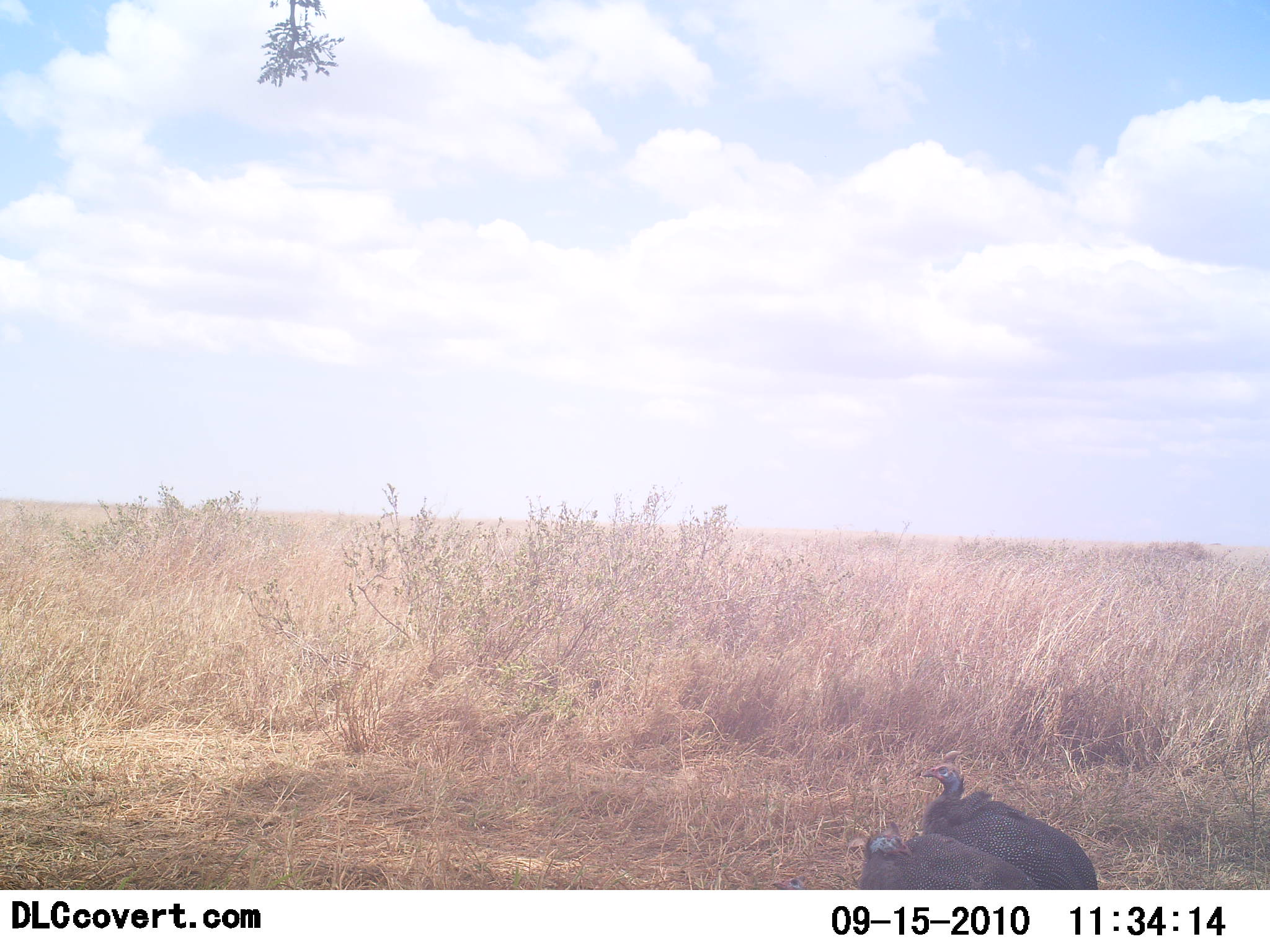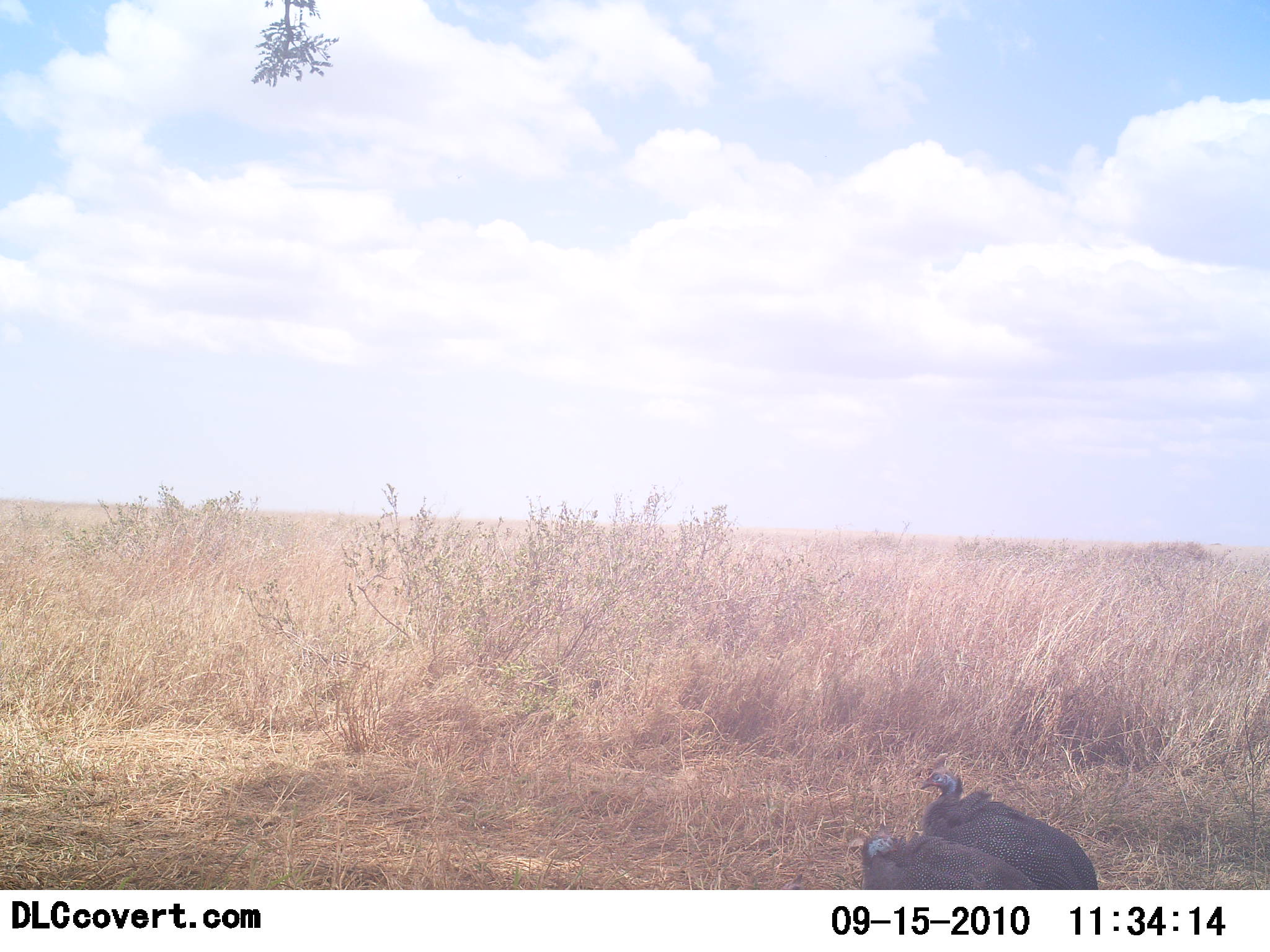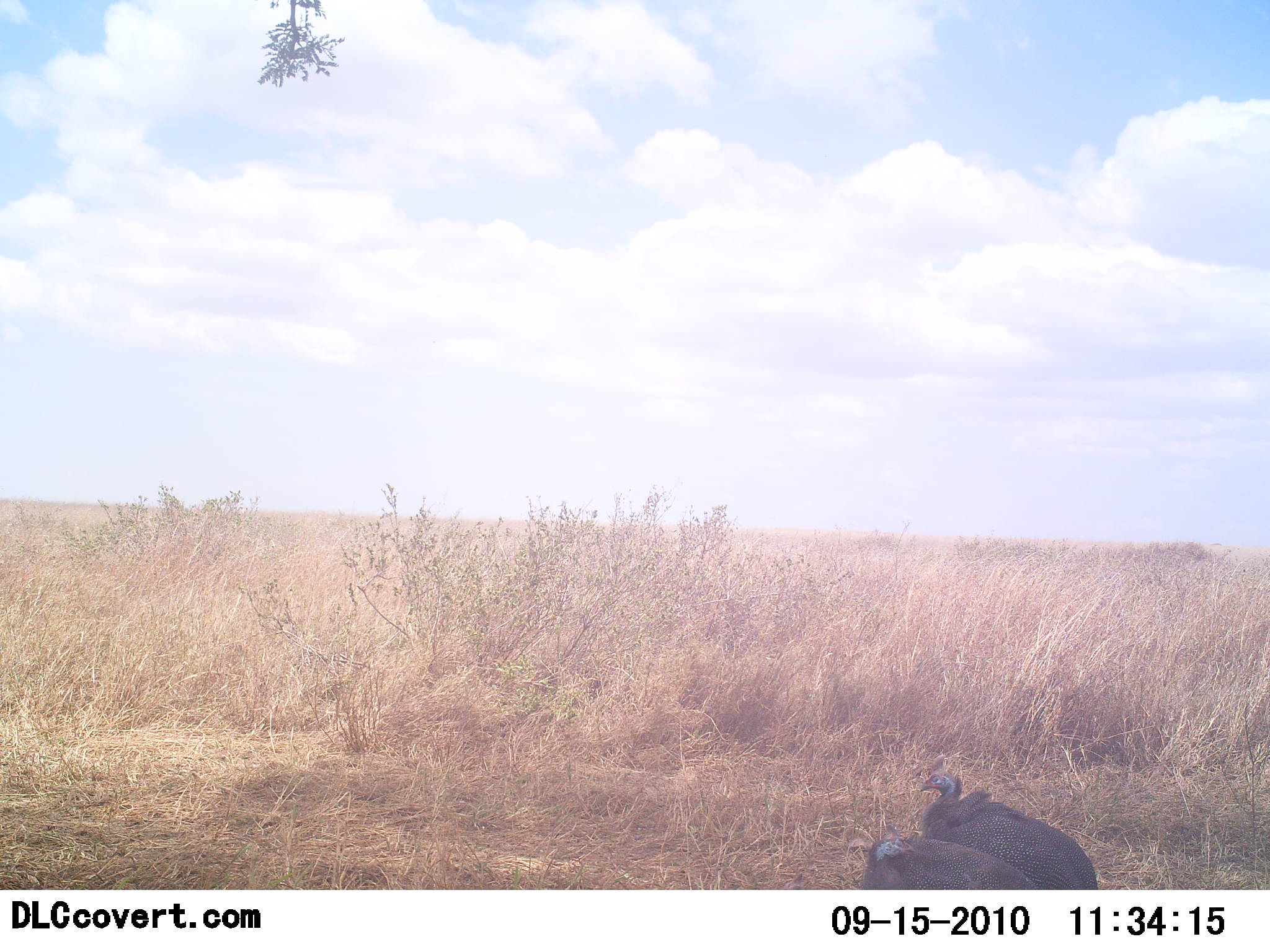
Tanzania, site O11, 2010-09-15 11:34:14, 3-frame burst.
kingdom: Animalia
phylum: Chordata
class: Aves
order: Galliformes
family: Numididae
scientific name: Numididae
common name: guinea fowl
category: guineafowl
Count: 2.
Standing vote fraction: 75%.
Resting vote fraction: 25%.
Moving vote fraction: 6%.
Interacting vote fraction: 0%.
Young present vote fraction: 0%.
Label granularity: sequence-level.